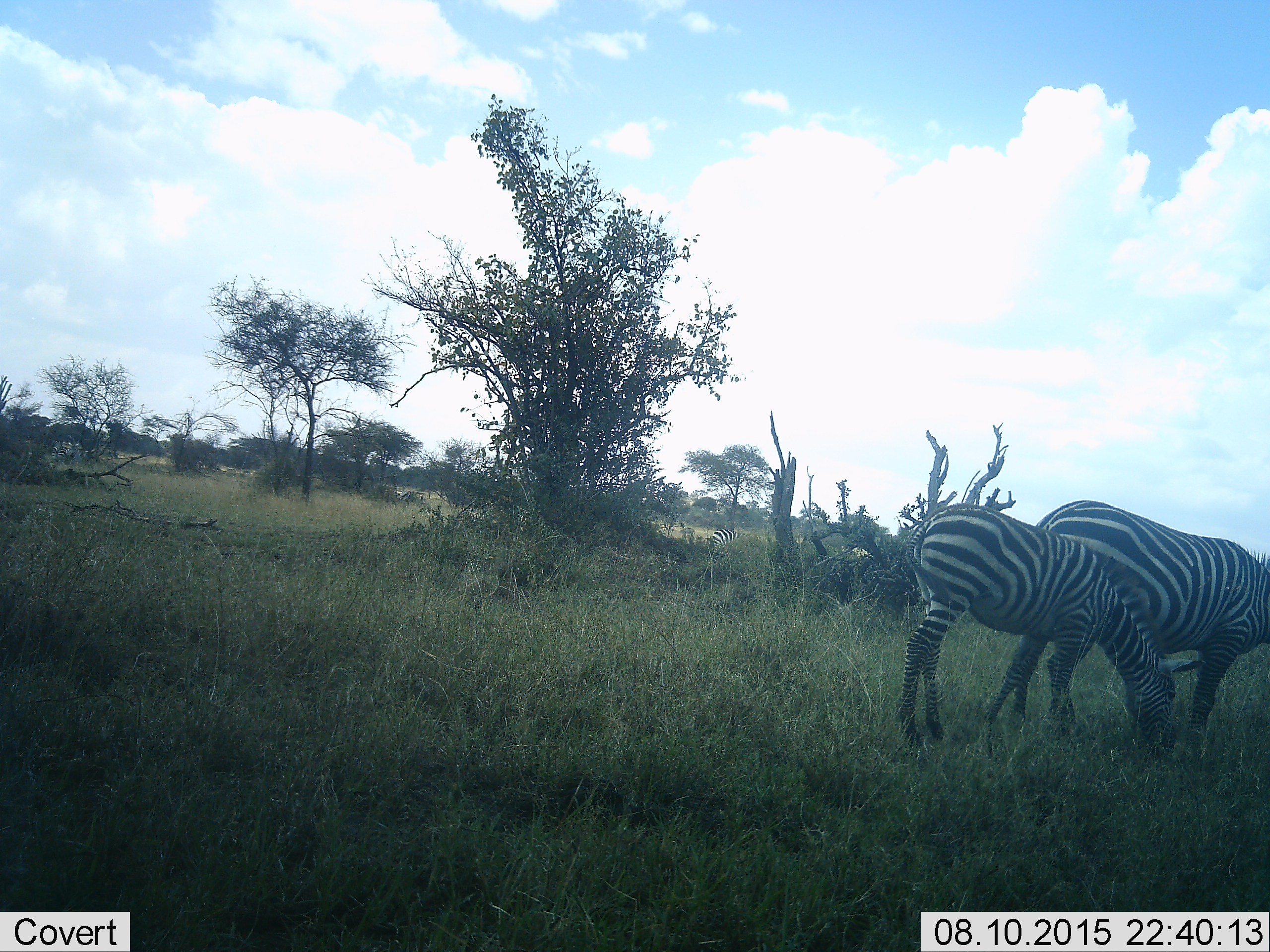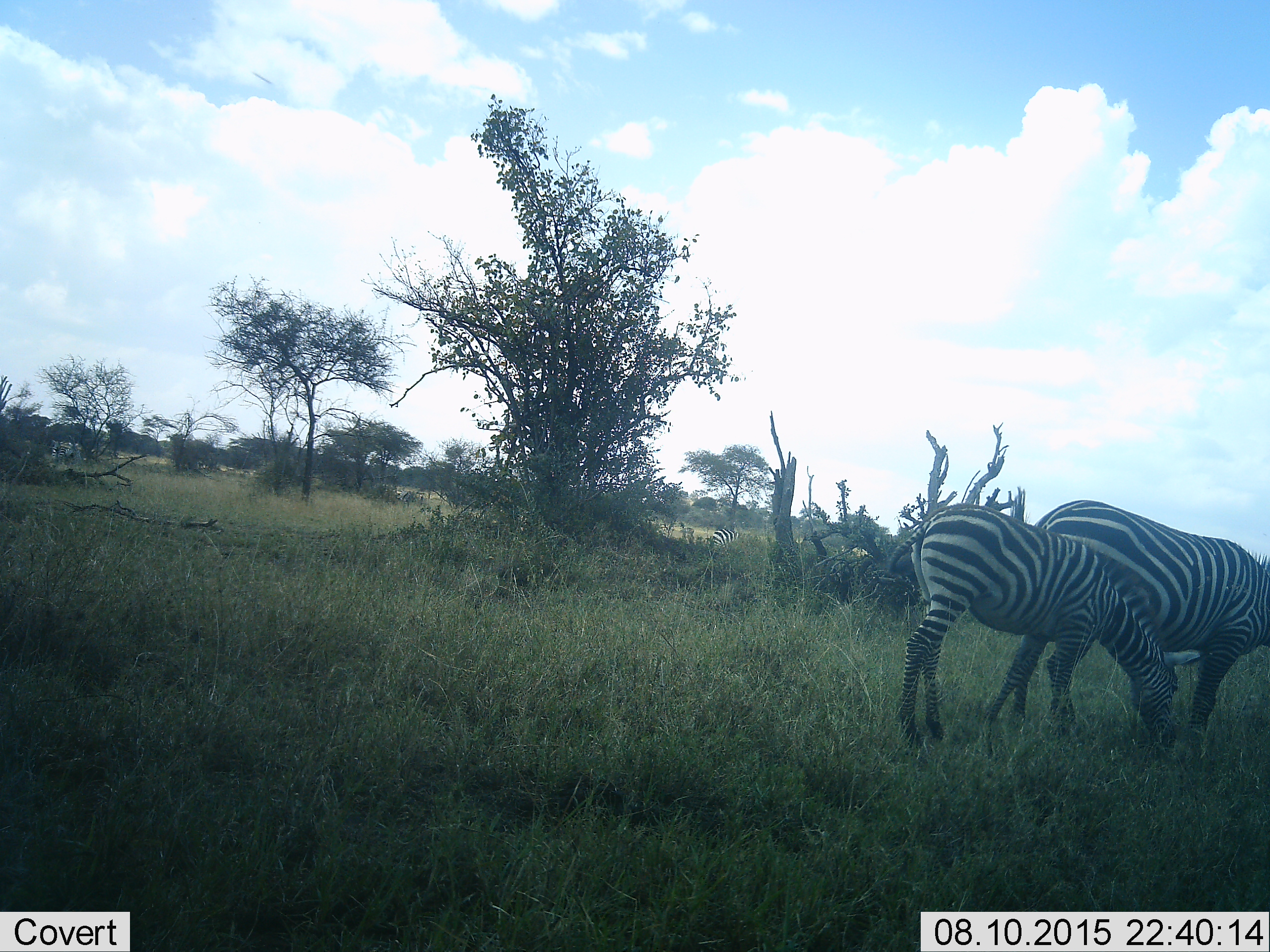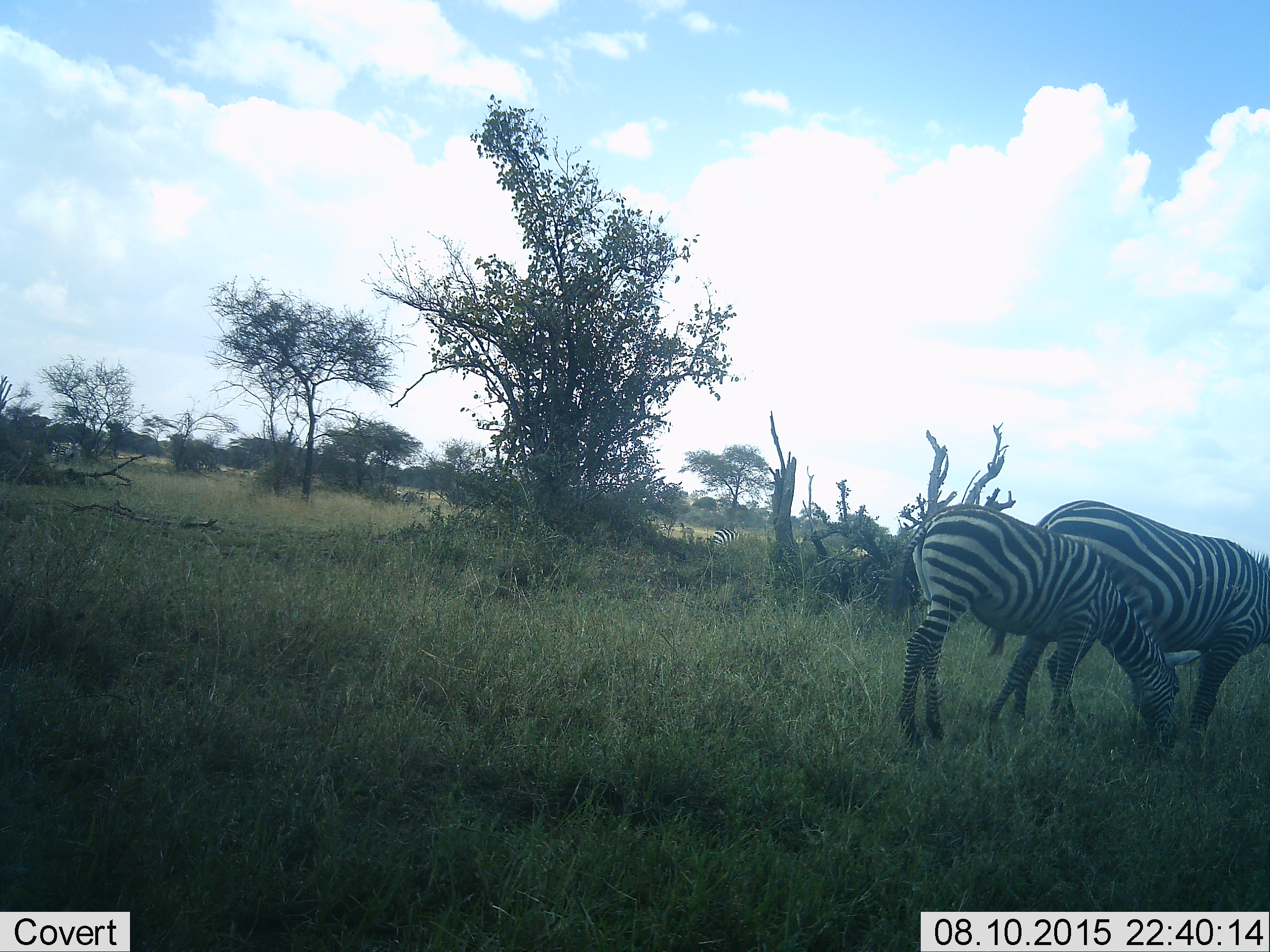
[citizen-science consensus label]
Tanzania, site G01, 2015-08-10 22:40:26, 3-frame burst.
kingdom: Animalia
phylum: Chordata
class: Mammalia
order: Perissodactyla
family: Equidae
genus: Equus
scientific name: Equus quagga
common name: plains zebra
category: zebra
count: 3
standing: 30%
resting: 0%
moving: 10%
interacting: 0%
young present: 60%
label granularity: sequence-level